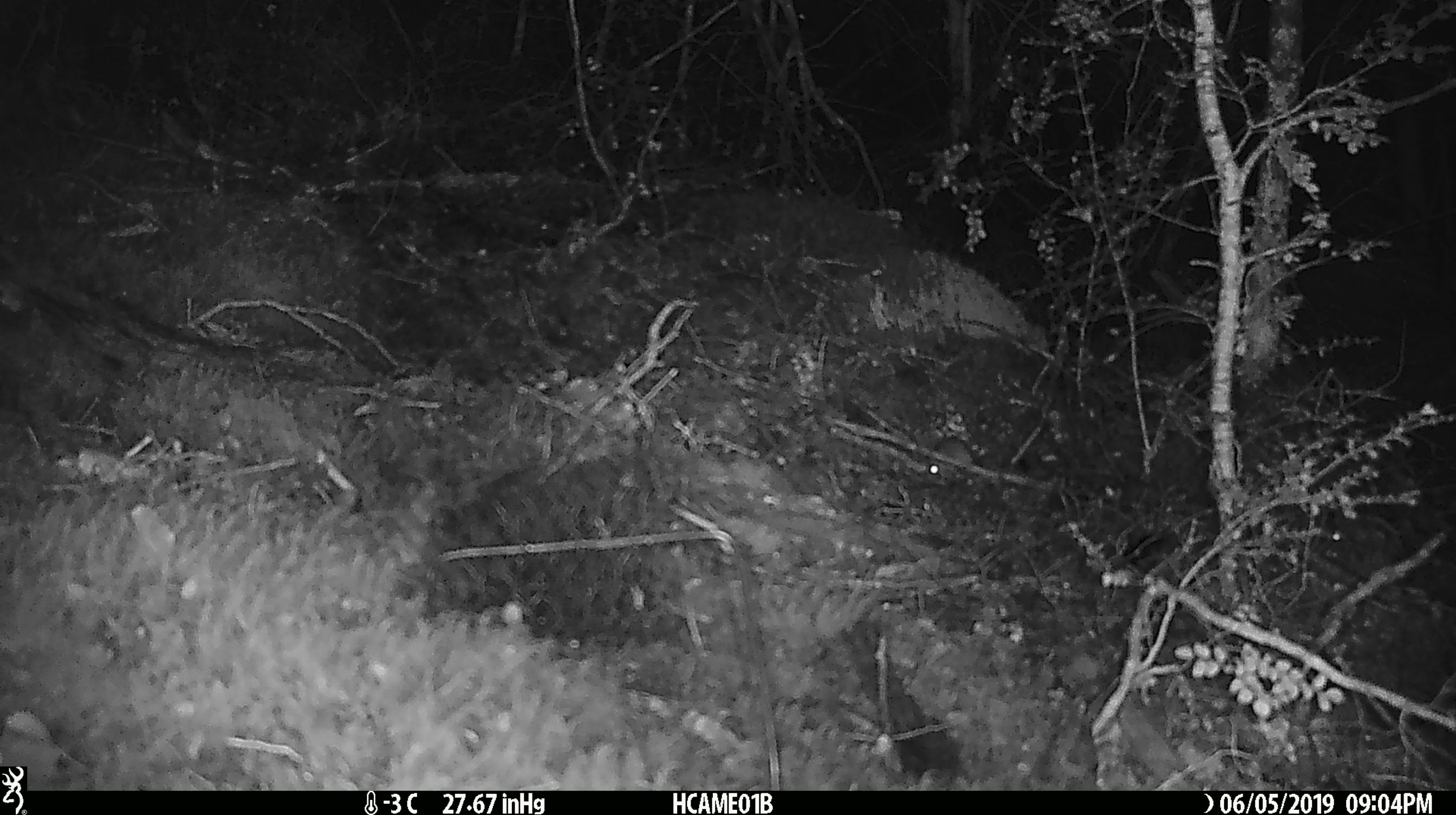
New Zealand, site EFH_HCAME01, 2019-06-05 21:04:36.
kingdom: Animalia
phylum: Chordata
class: Mammalia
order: Rodentia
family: Muridae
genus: Mus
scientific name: Mus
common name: mouse